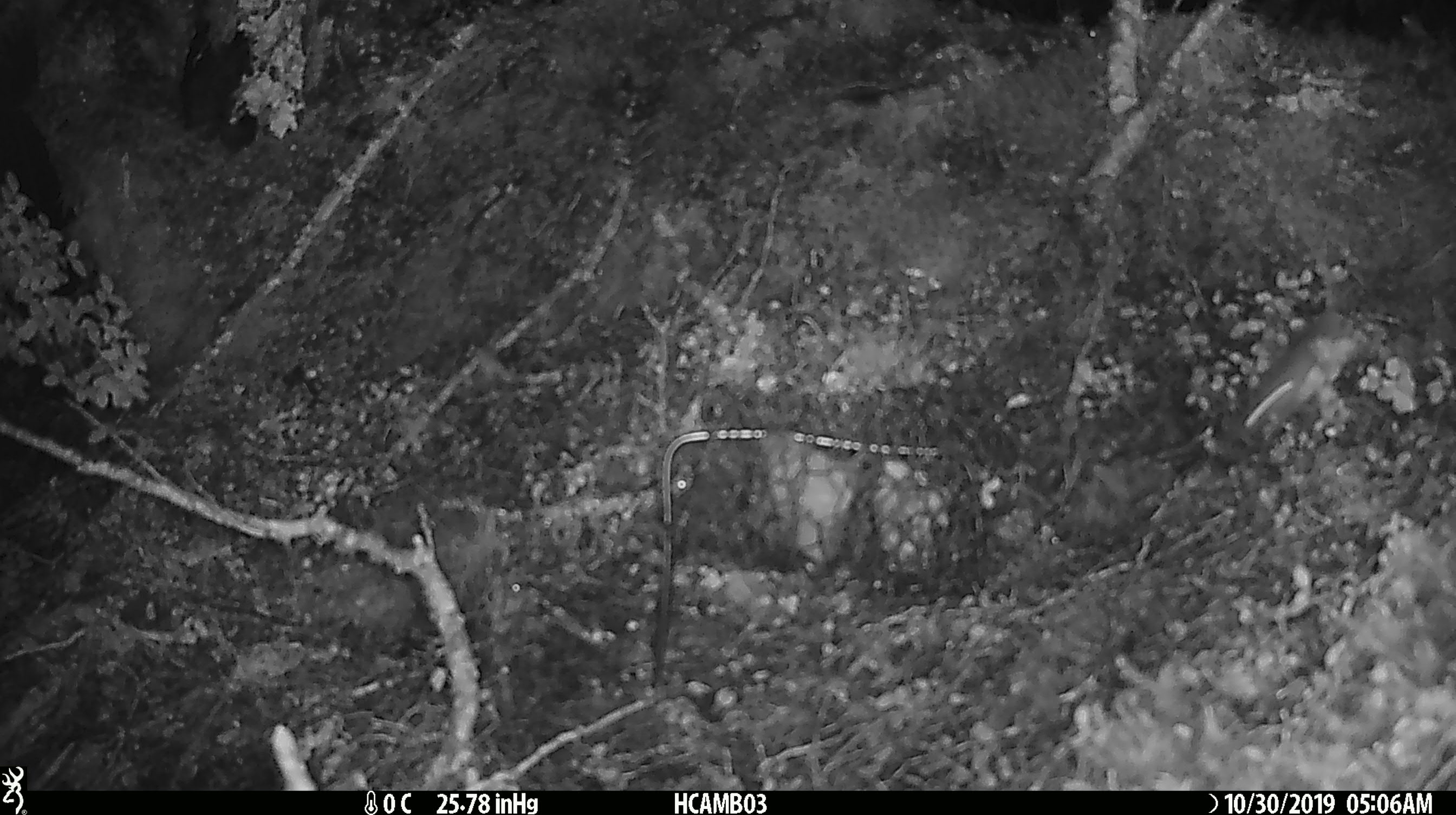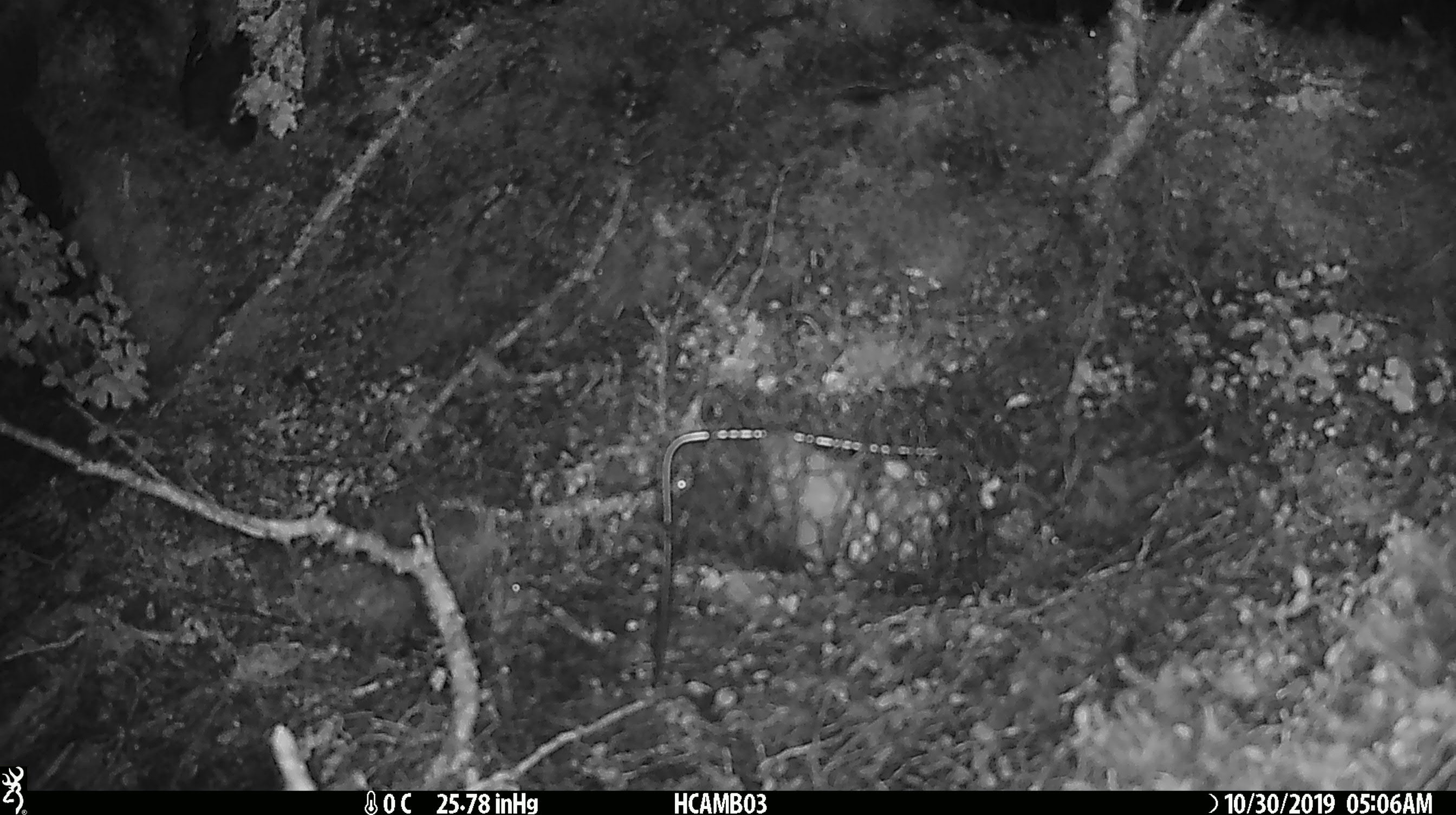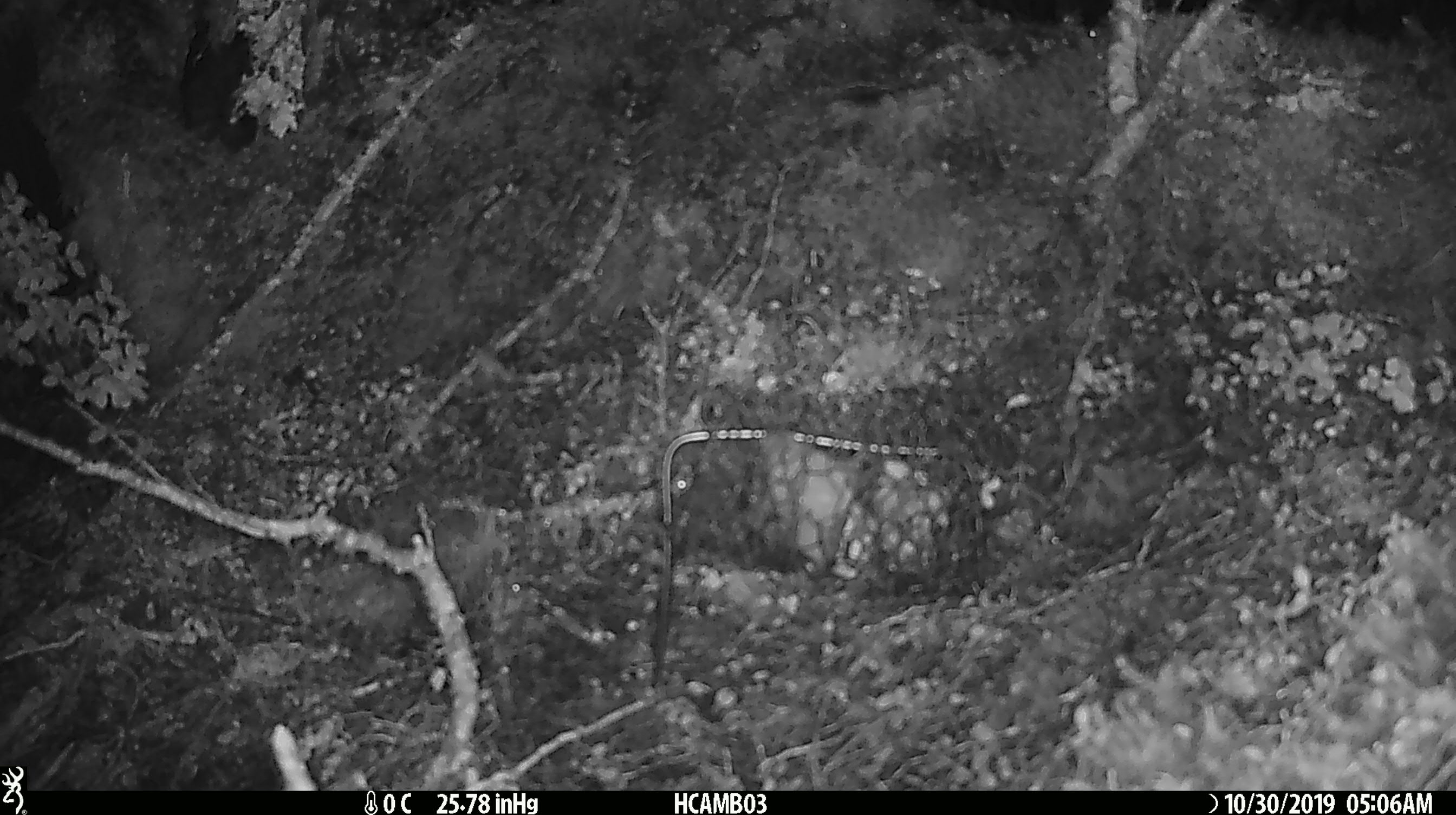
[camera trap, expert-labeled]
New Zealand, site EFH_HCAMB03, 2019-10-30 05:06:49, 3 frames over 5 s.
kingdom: Animalia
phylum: Chordata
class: Mammalia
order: Rodentia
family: Muridae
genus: Mus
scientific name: Mus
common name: mouse